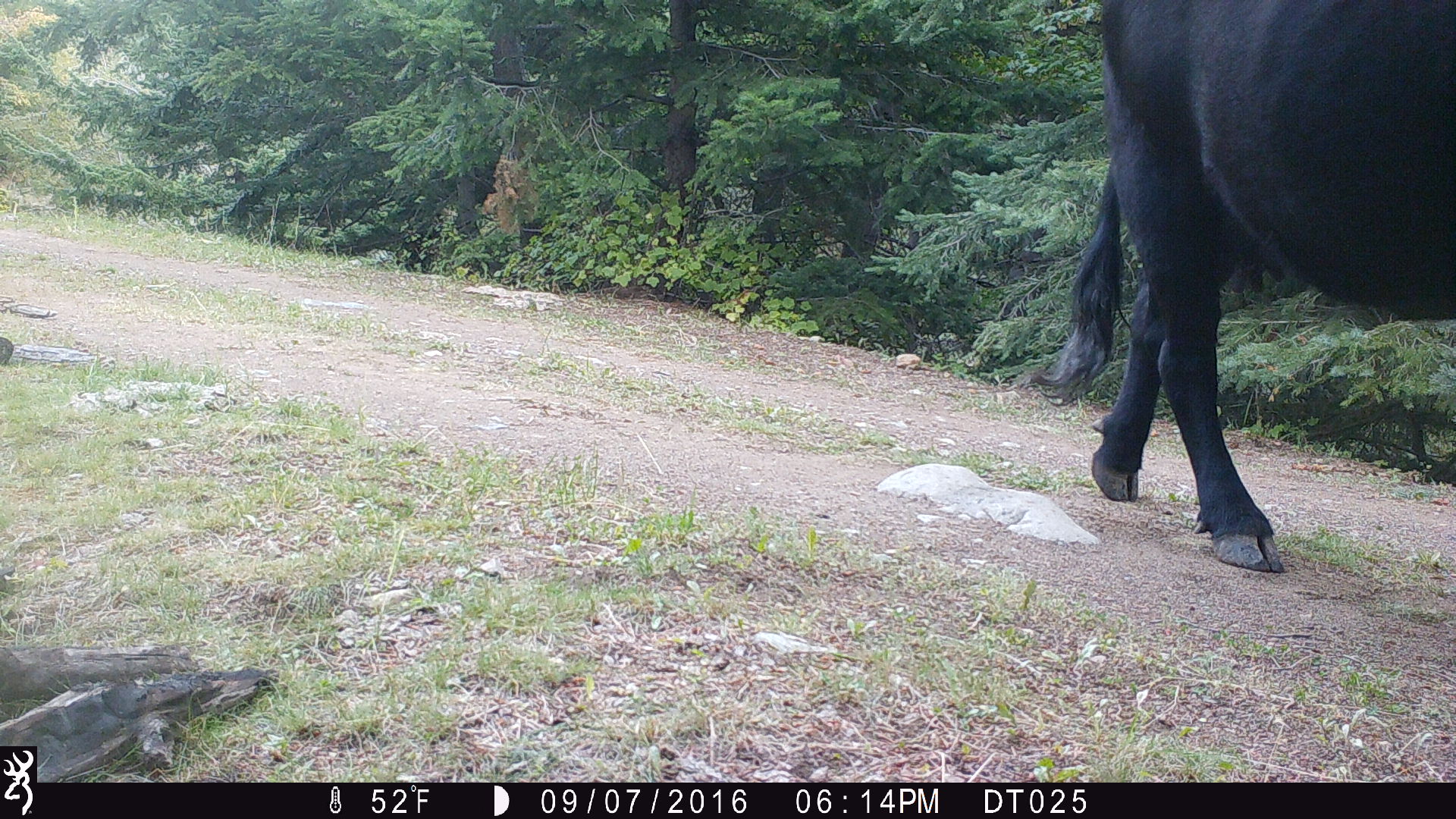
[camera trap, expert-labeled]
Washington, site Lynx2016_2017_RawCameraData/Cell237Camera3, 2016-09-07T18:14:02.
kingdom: Animalia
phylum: Chordata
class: Mammalia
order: Artiodactyla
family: Bovidae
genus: Bos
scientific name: Bos taurus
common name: domestic cattle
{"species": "domestic cattle (Bos taurus)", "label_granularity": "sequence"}